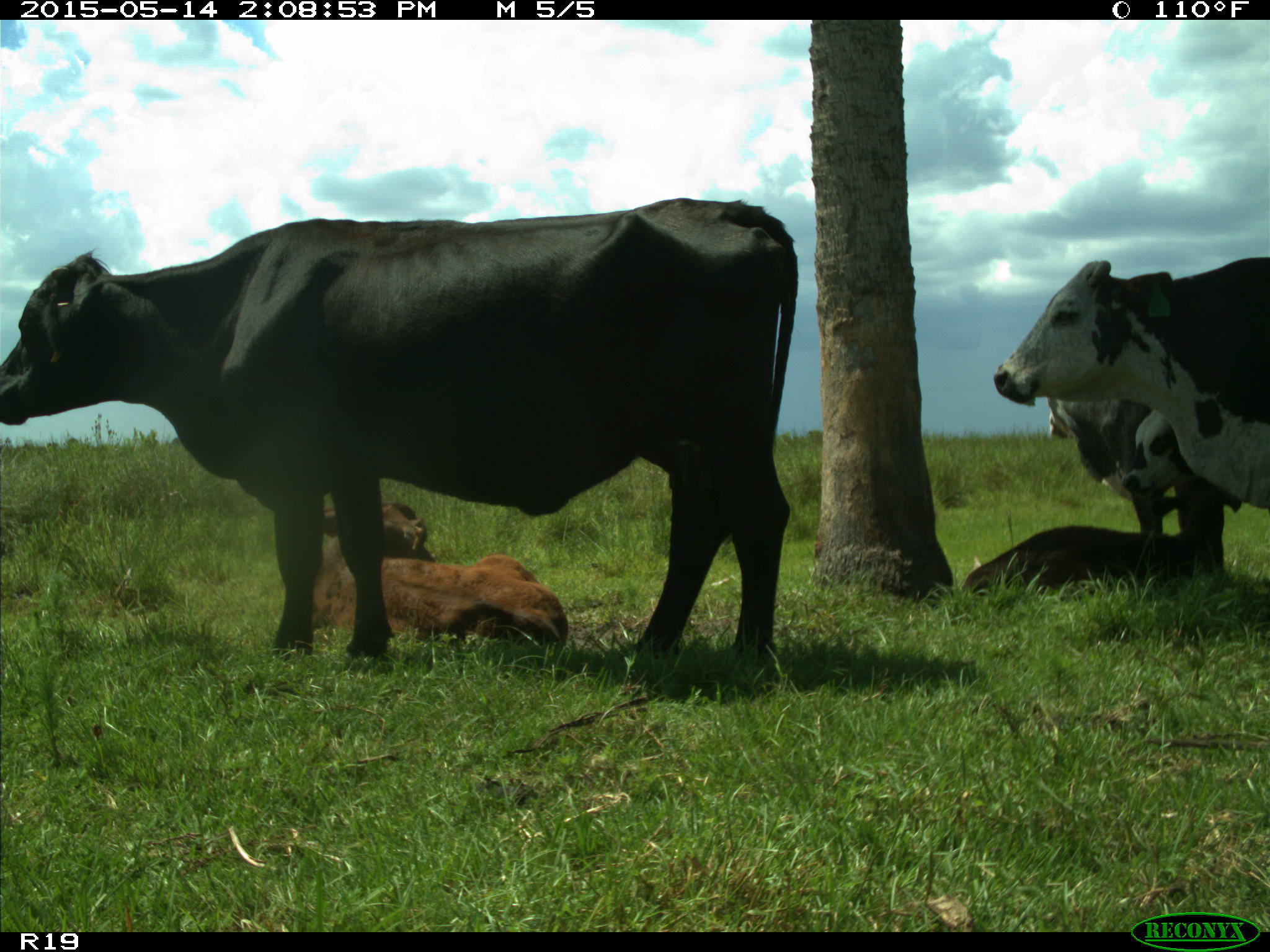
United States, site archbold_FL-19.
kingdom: Animalia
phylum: Chordata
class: Mammalia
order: Artiodactyla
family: Bovidae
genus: Bos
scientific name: Bos taurus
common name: domestic cow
Bos taurus (domestic cow).